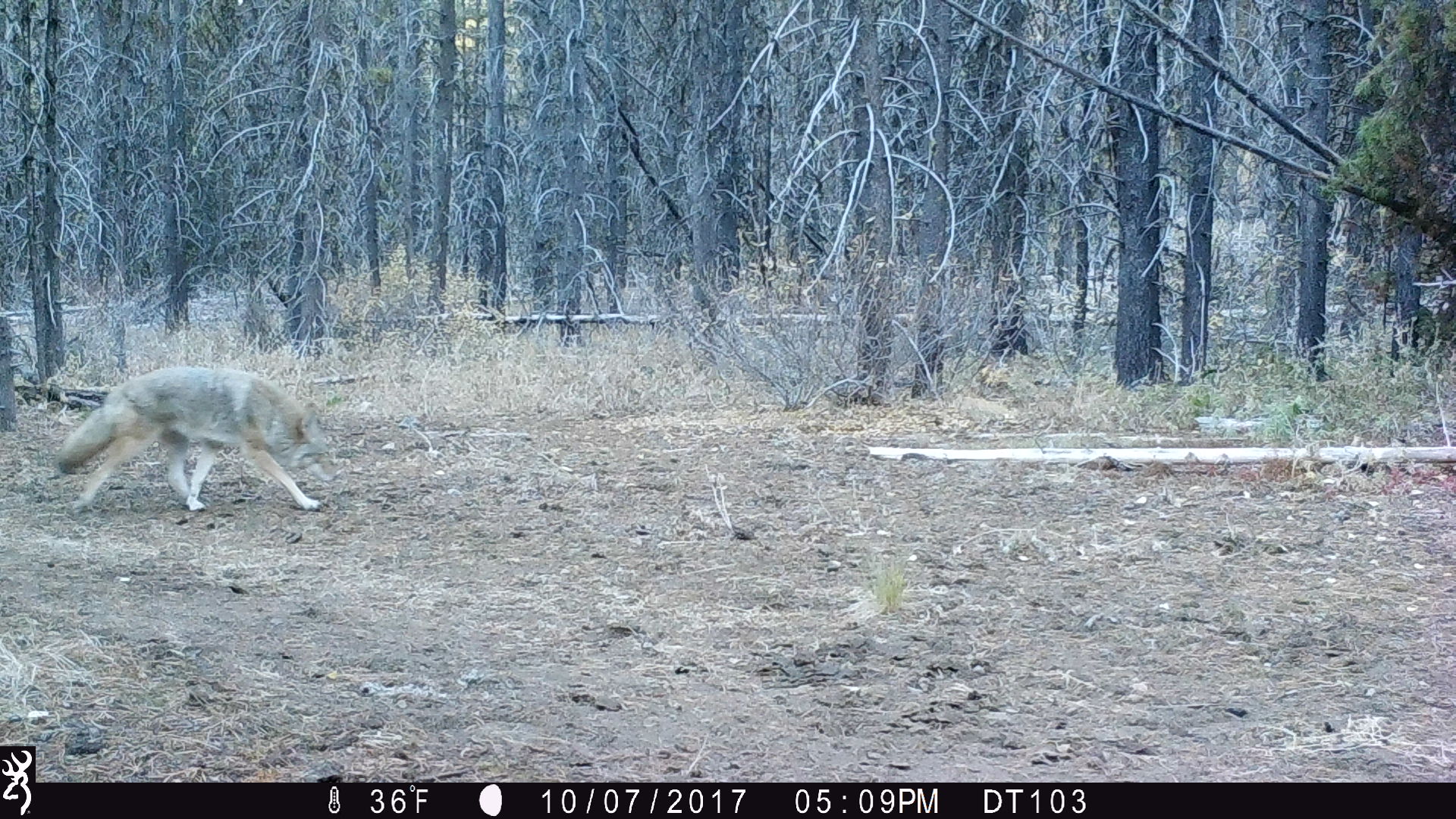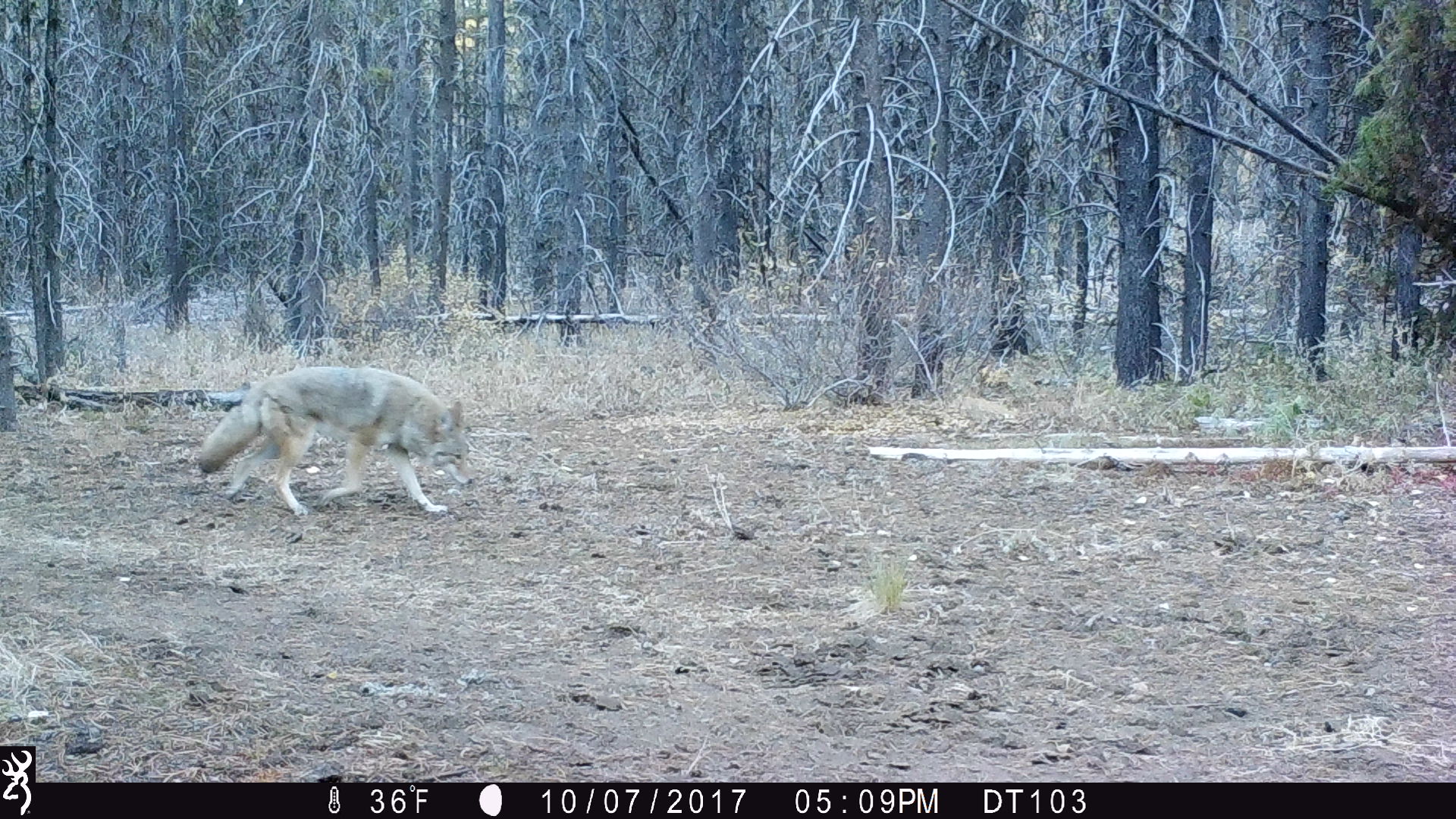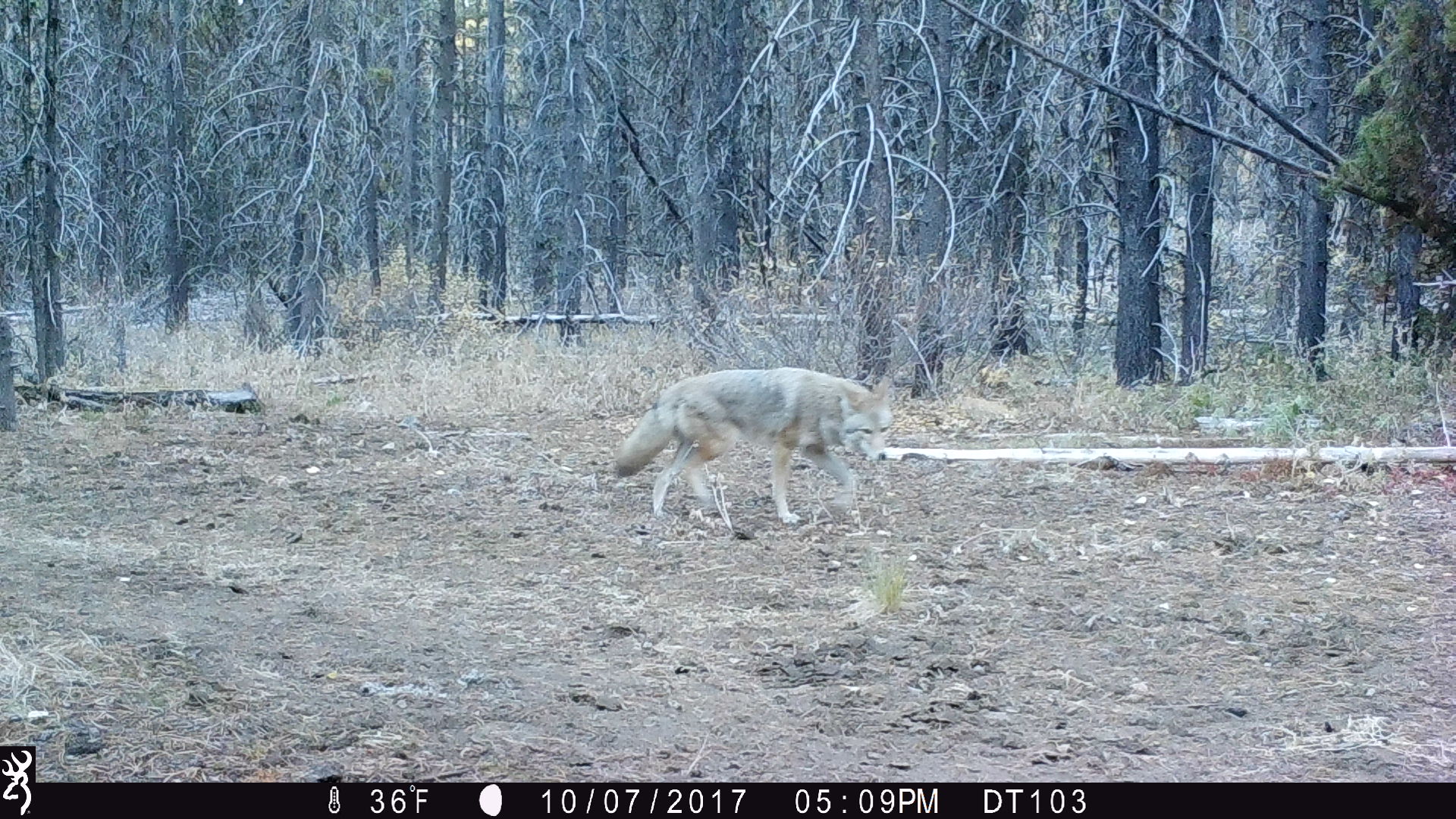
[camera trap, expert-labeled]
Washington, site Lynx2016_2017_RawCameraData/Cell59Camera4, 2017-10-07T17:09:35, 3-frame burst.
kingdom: Animalia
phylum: Chordata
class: Mammalia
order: Carnivora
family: Canidae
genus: Canis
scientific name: Canis latrans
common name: coyote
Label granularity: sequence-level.